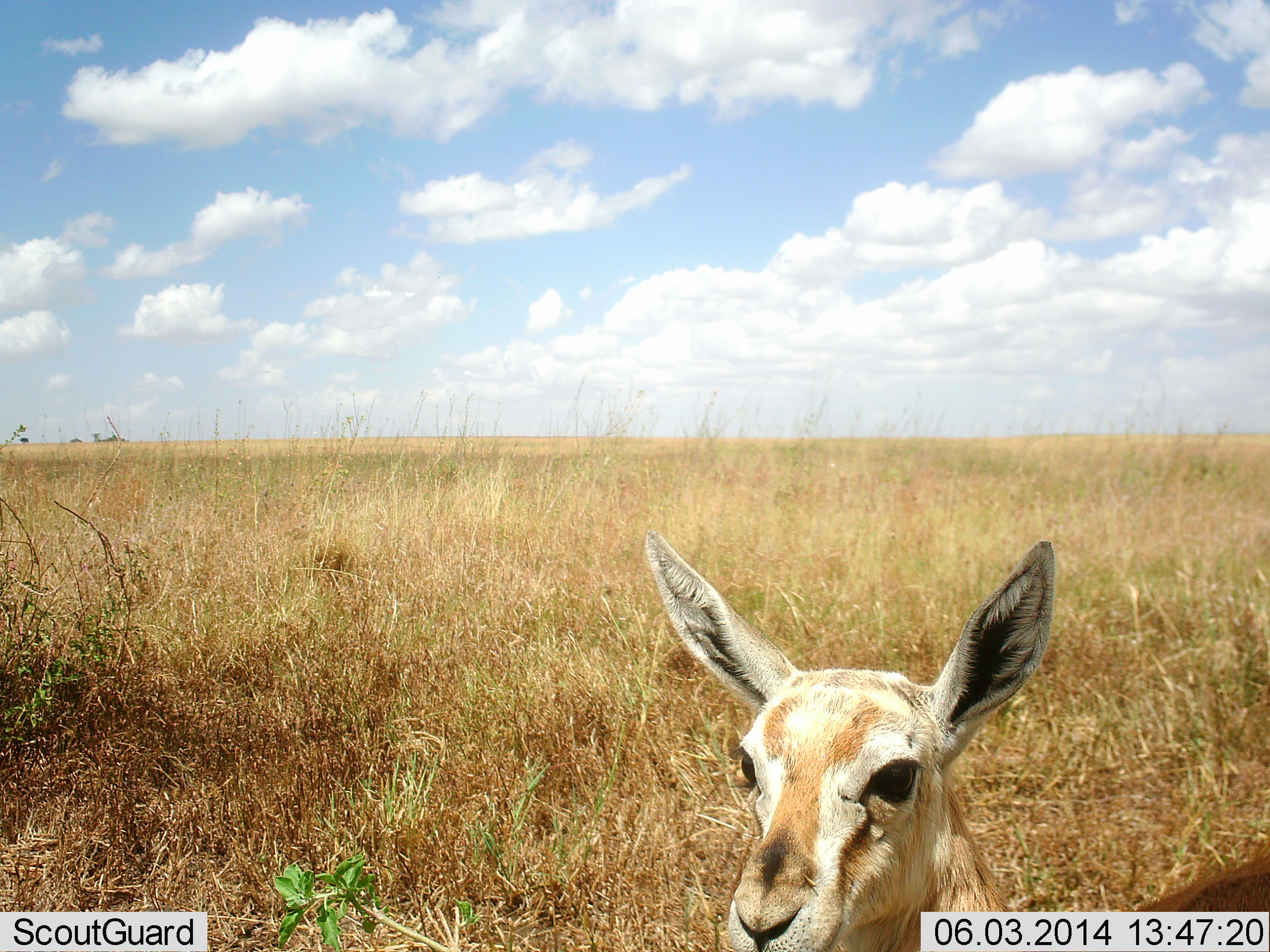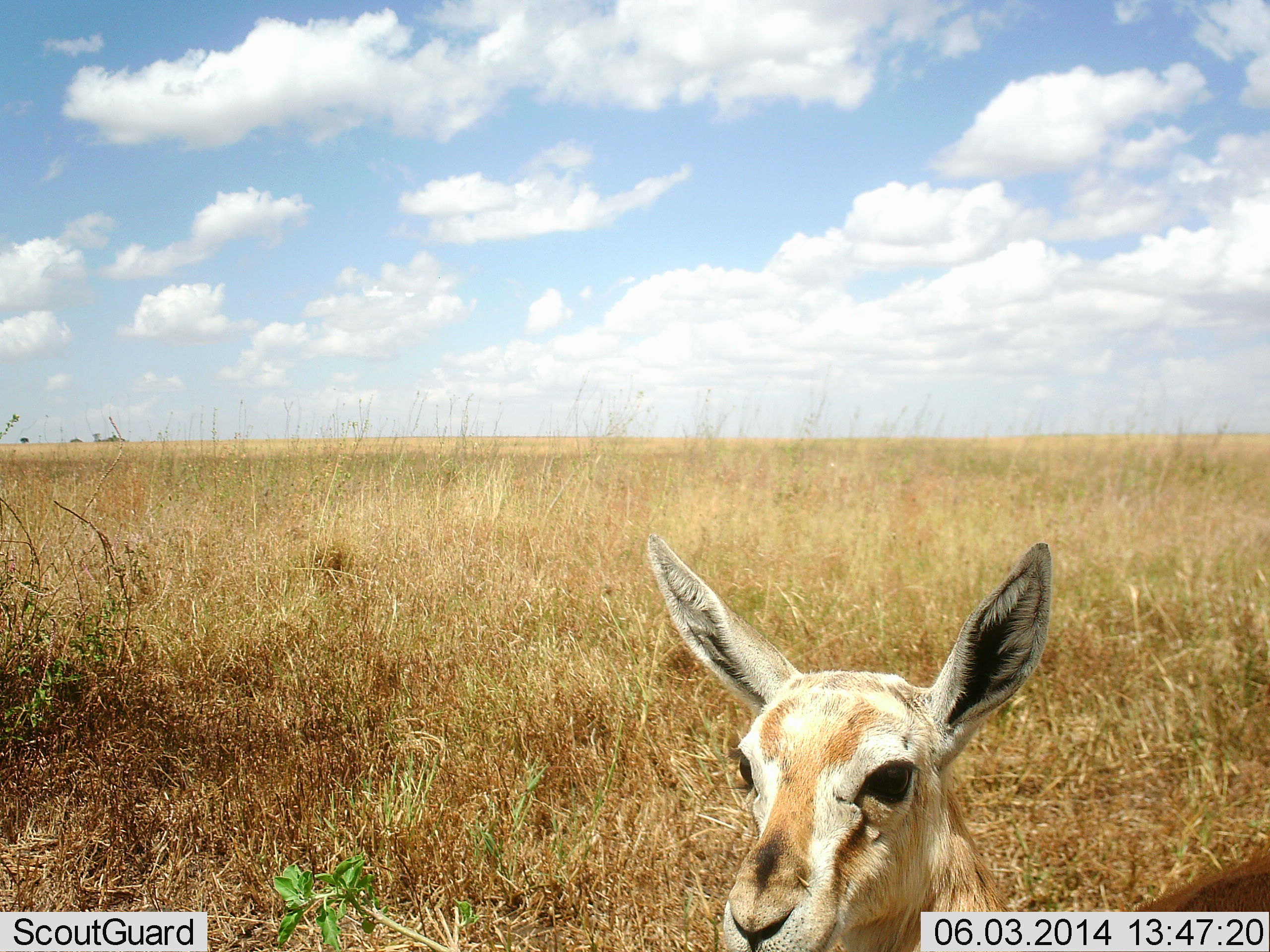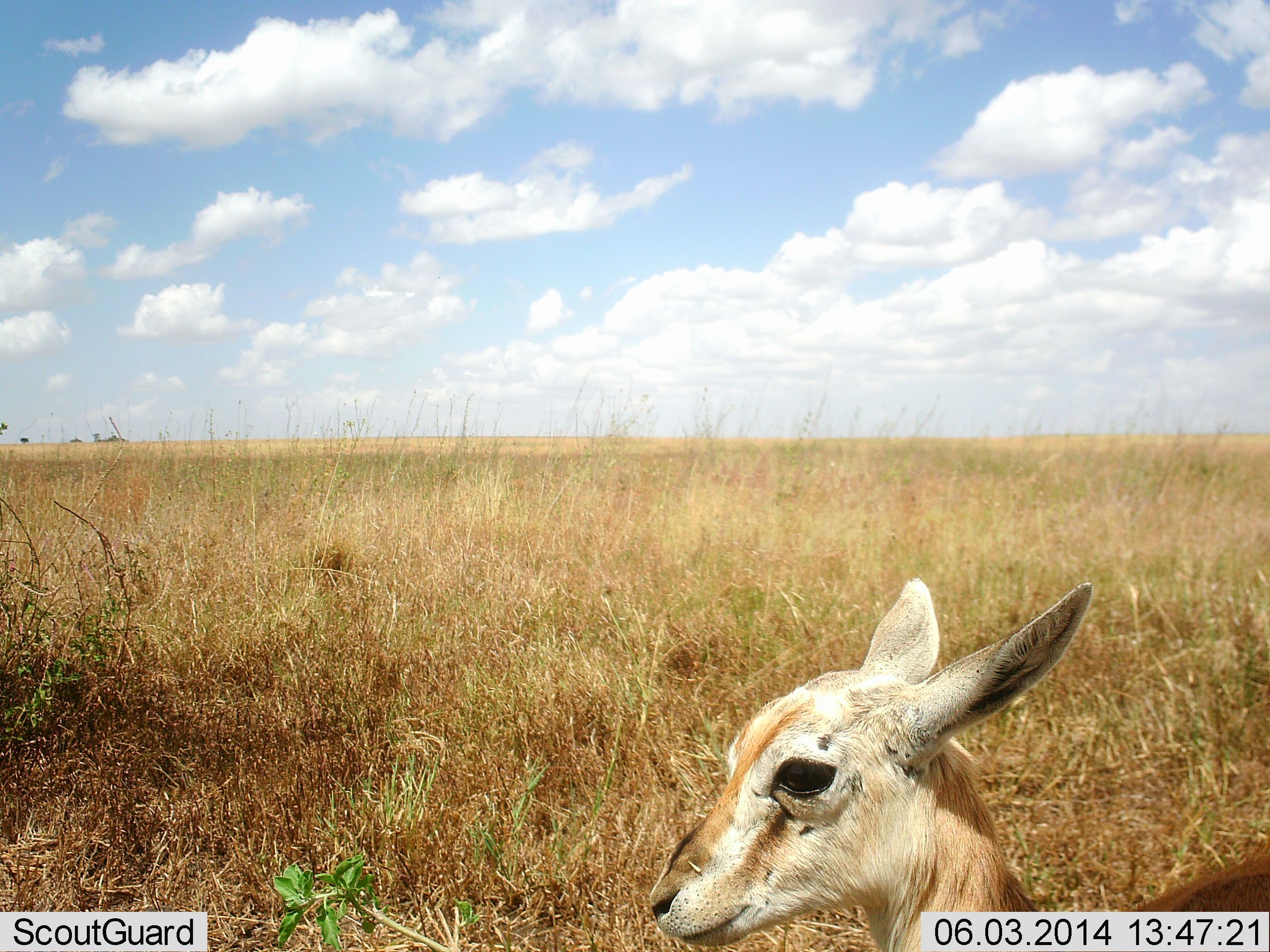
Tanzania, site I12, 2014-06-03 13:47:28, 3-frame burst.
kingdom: Animalia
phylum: Chordata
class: Mammalia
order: Artiodactyla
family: Bovidae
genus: Eudorcas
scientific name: Eudorcas thomsonii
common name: thomson's gazelle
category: gazellethomsons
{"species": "gazellethomsons (thomson's gazelle) (Eudorcas thomsonii)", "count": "1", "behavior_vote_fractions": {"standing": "80%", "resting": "20%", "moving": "0%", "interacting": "10%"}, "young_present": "40%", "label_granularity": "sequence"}